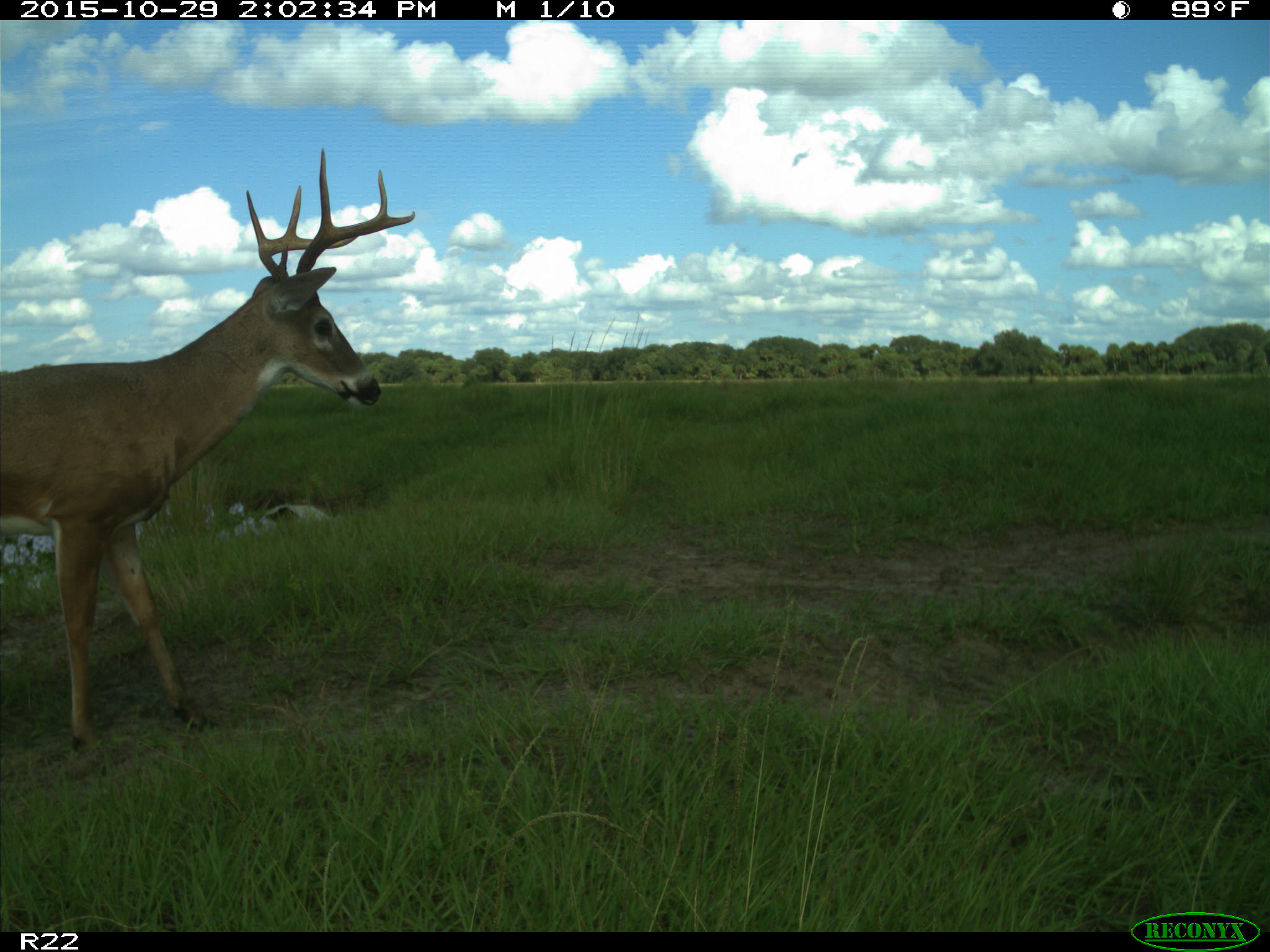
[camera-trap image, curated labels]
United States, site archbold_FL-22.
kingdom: Animalia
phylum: Chordata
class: Mammalia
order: Artiodactyla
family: Cervidae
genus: Odocoileus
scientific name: Odocoileus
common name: deer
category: unidentified deer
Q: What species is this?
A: Unidentified deer (deer) (Odocoileus).